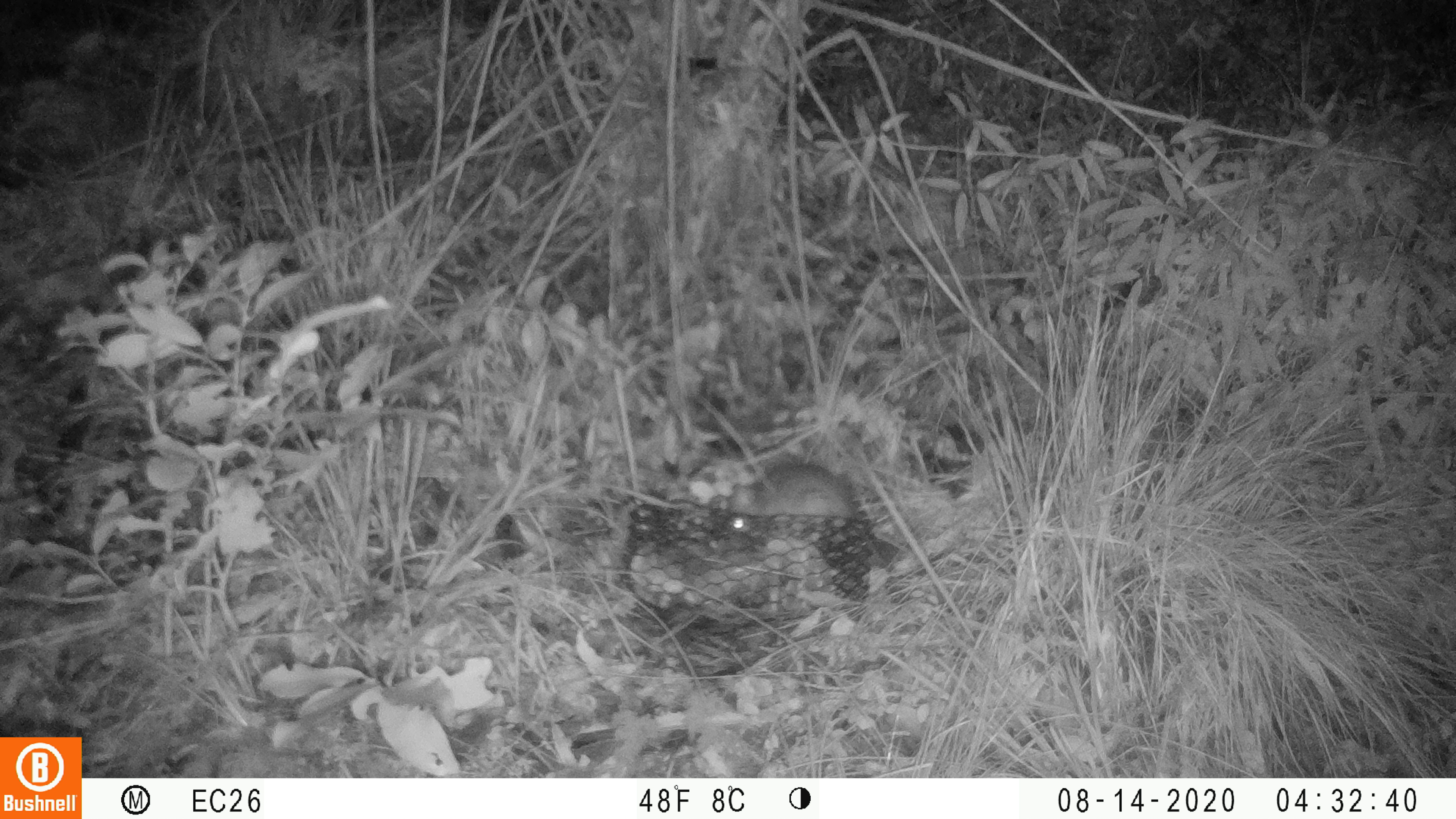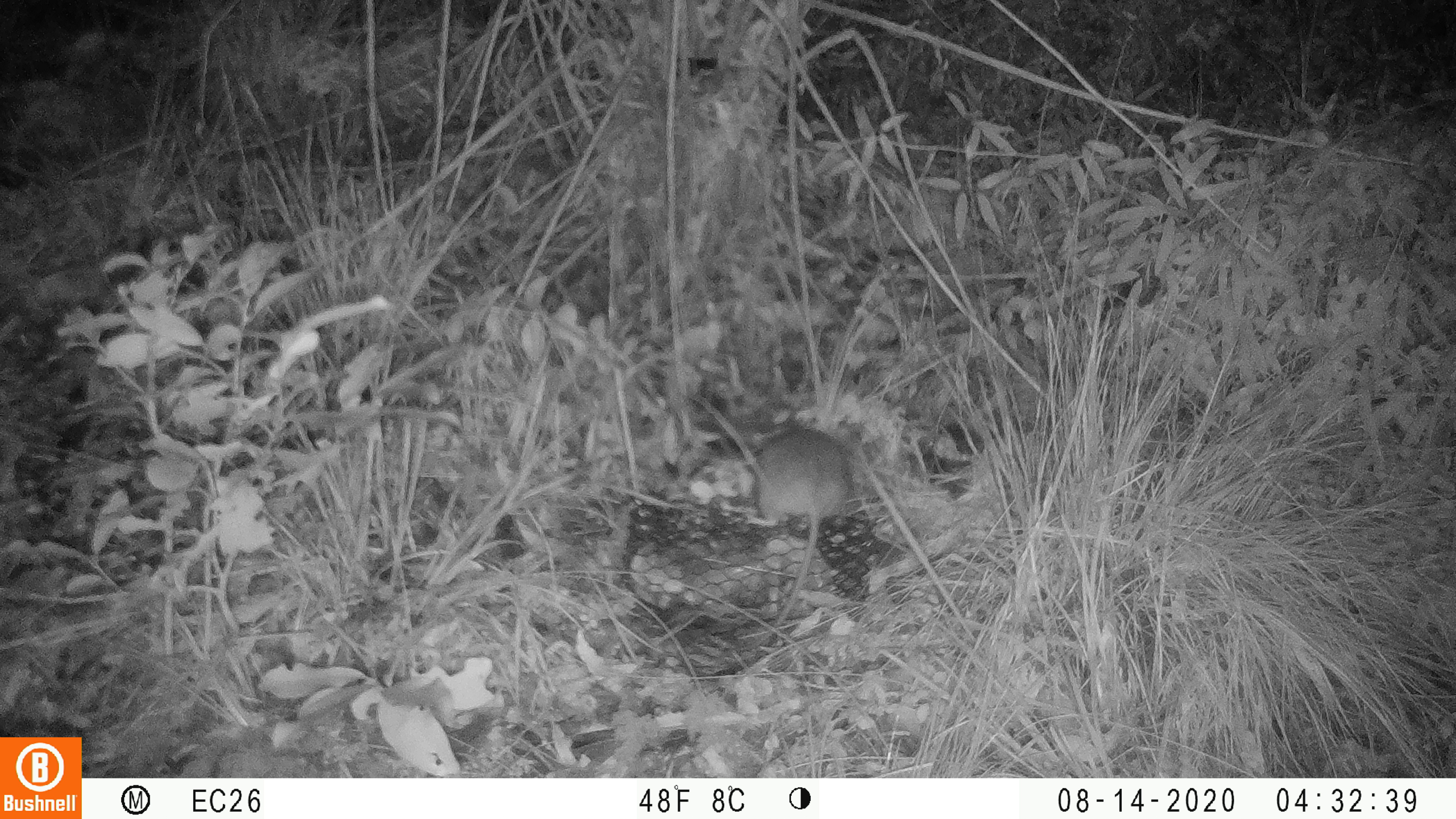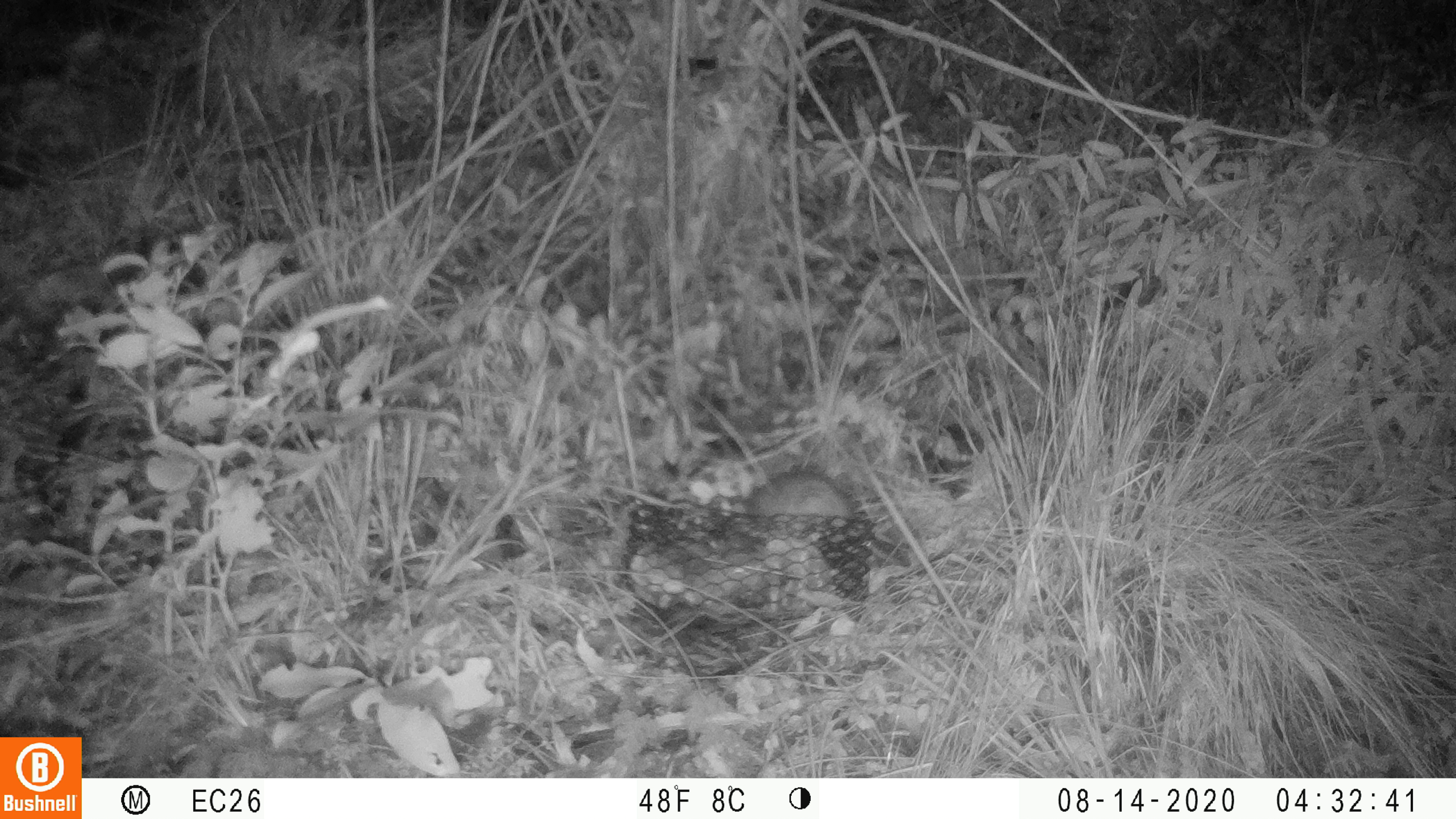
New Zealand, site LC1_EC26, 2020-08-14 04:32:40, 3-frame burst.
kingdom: Animalia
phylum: Chordata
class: Mammalia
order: Rodentia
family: Muridae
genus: Rattus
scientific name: Rattus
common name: rat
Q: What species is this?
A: Rat (Rattus).